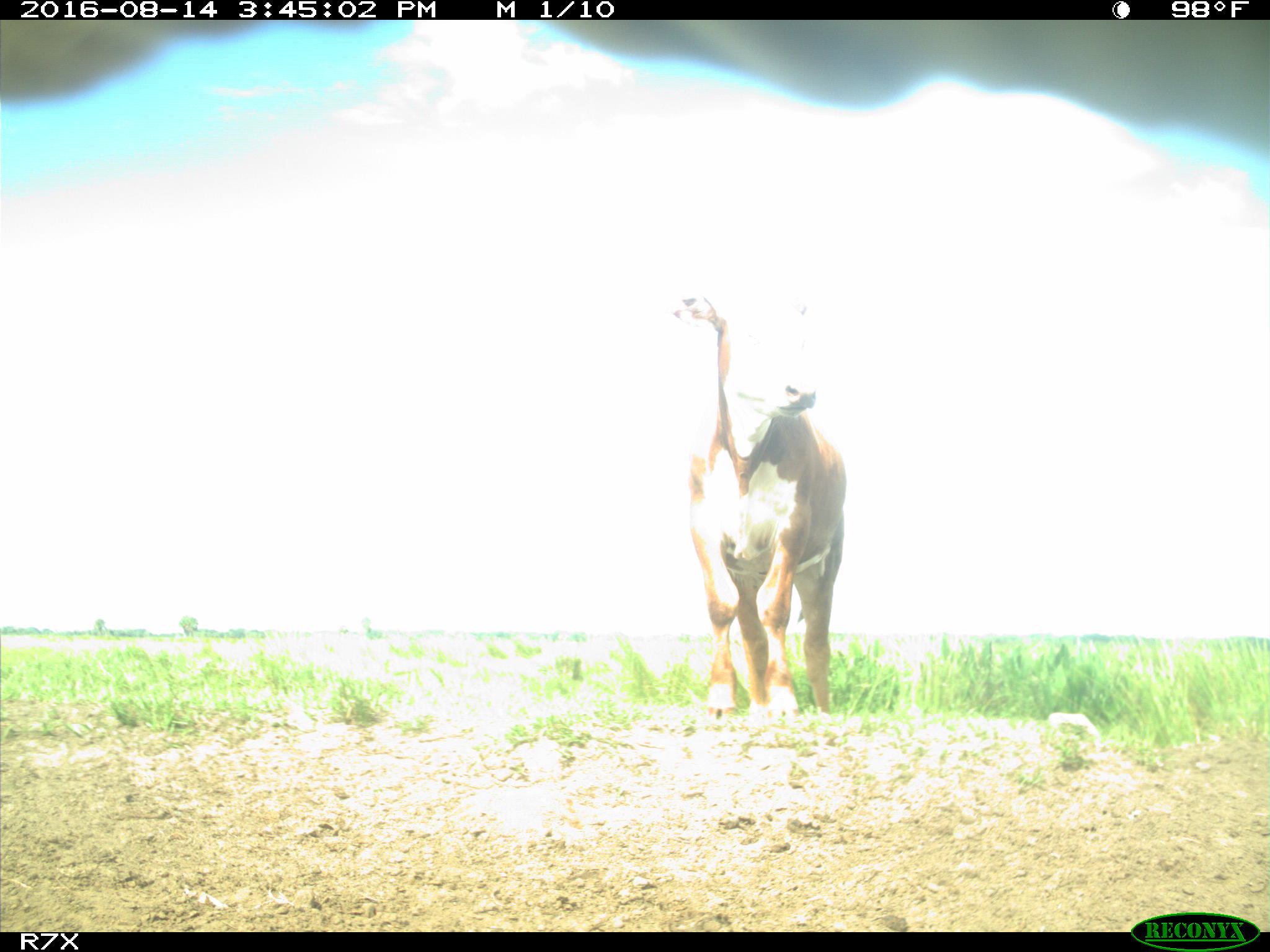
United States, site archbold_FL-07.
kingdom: Animalia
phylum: Chordata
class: Mammalia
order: Artiodactyla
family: Bovidae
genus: Bos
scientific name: Bos taurus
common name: domestic cow